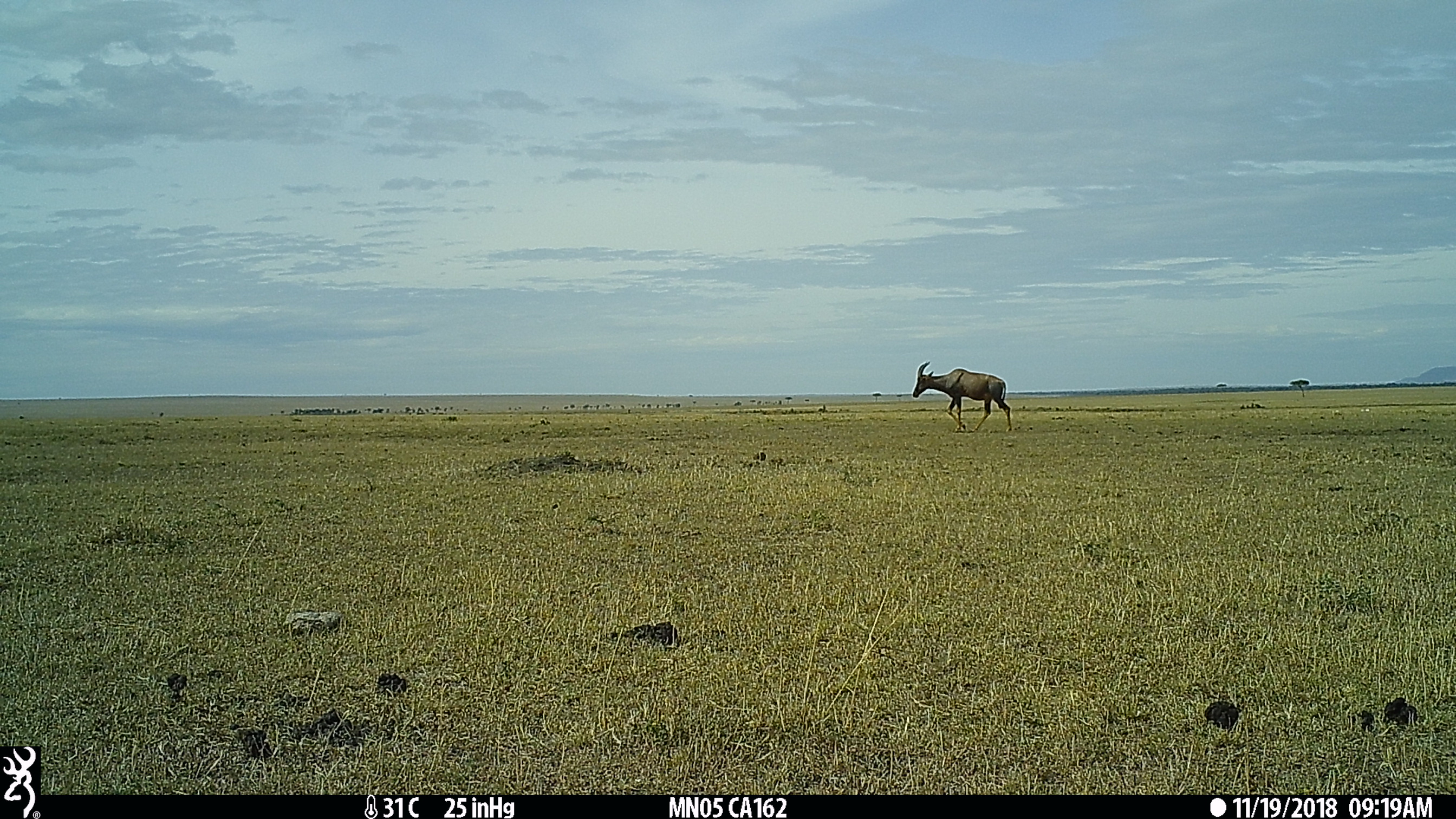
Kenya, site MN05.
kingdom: Animalia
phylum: Chordata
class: Mammalia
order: Artiodactyla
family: Bovidae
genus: Damaliscus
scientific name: Damaliscus lunatus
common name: topi